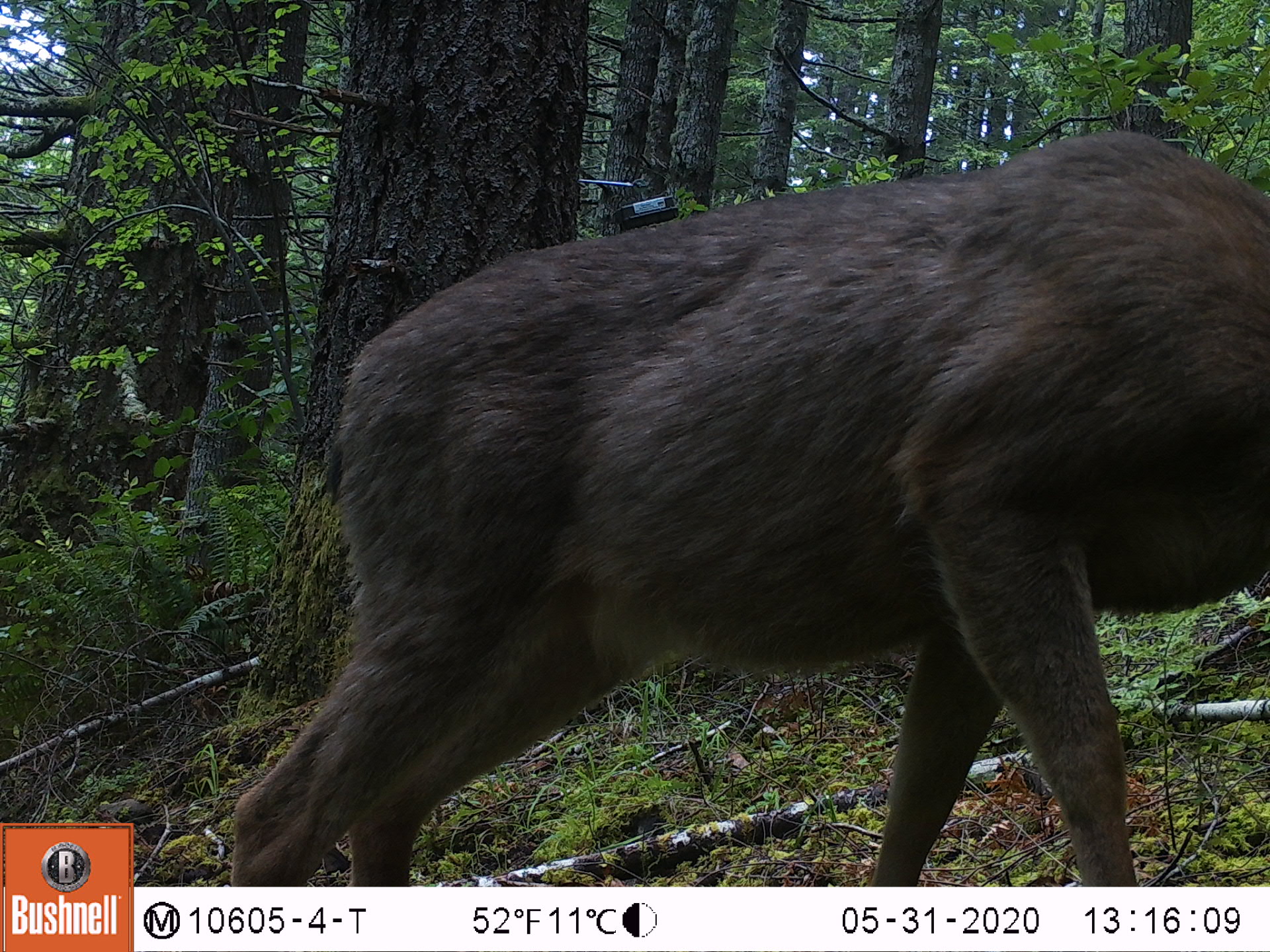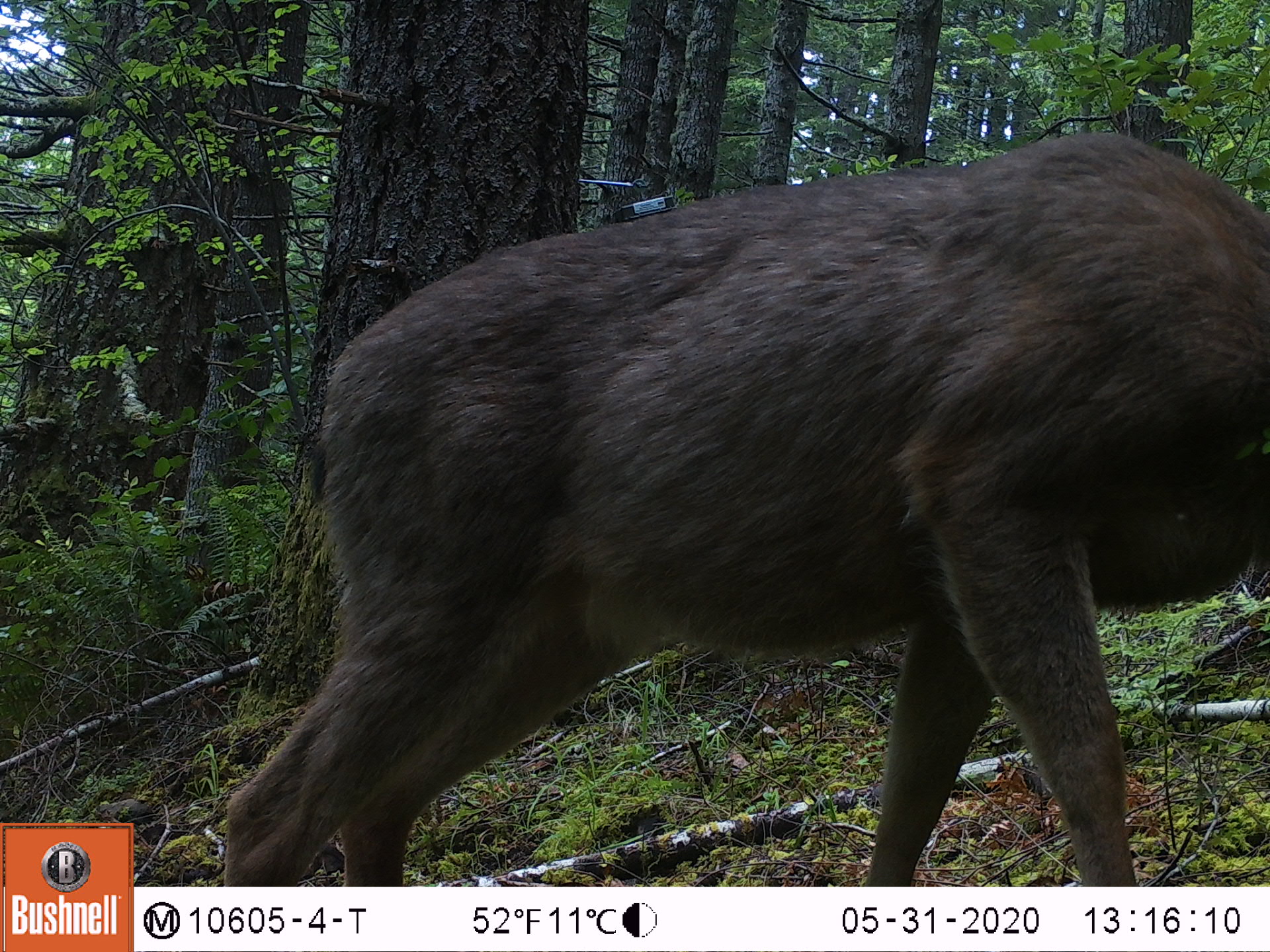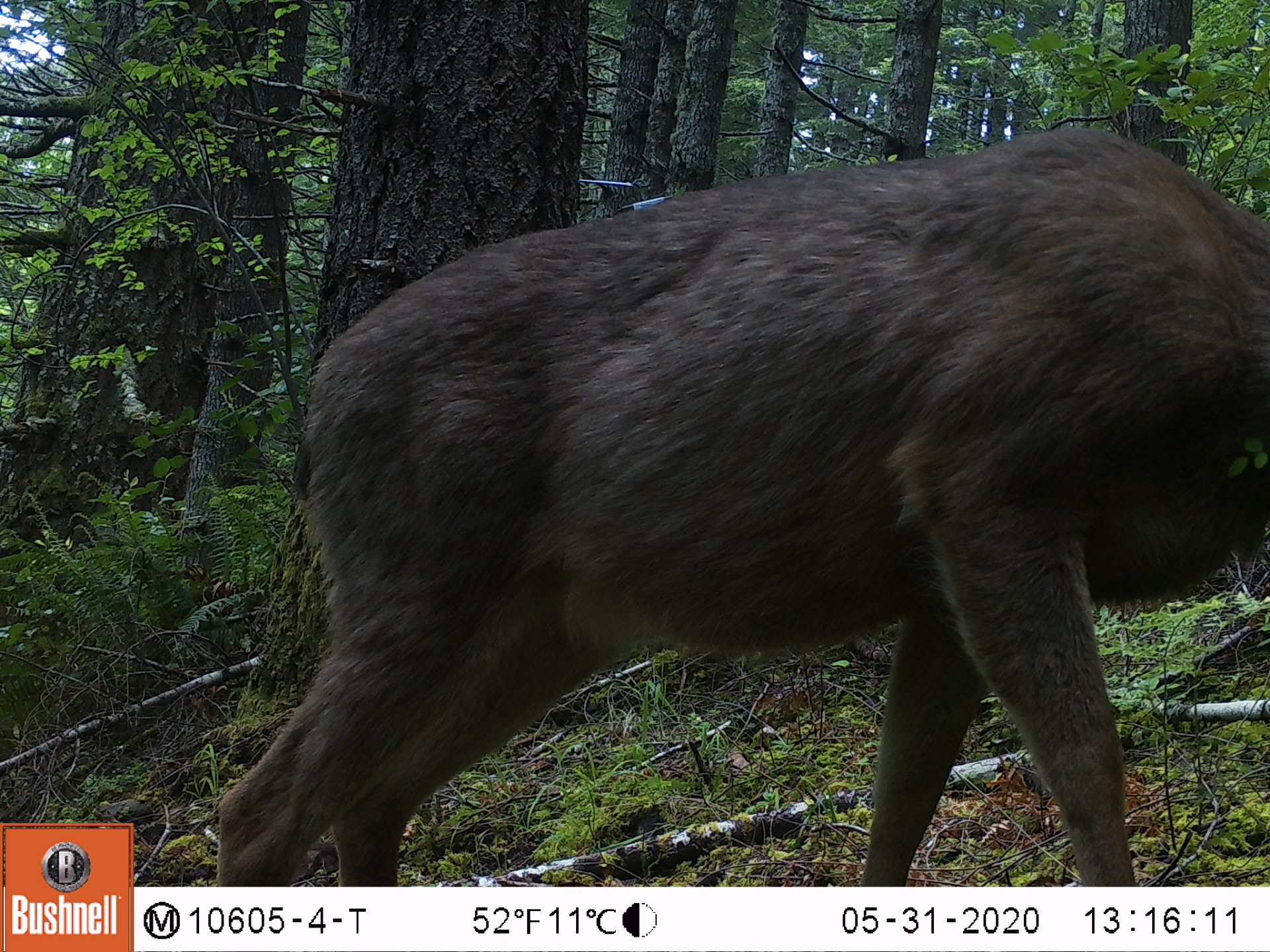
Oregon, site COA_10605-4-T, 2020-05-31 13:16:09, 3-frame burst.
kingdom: Animalia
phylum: Chordata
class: Mammalia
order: Artiodactyla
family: Cervidae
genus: Odocoileus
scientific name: Odocoileus hemionus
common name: black-tailed deer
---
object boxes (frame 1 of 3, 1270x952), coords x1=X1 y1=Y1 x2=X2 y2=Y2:
black-tailed deer: x1=203 y1=115 x2=1259 y2=880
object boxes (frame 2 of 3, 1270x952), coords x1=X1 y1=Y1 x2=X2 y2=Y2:
black-tailed deer: x1=212 y1=124 x2=1259 y2=882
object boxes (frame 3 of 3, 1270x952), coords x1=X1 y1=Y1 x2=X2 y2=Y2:
black-tailed deer: x1=199 y1=117 x2=1259 y2=867